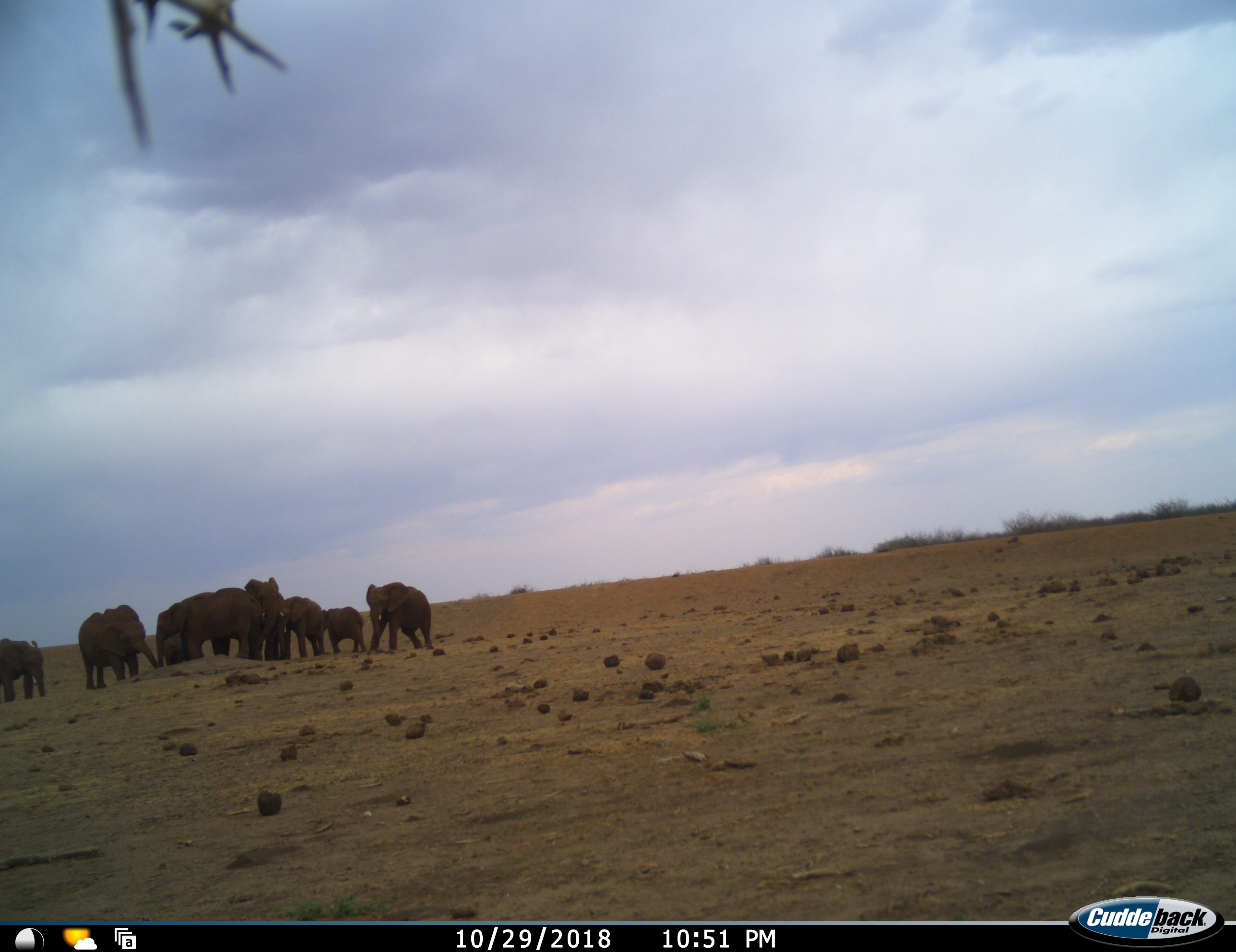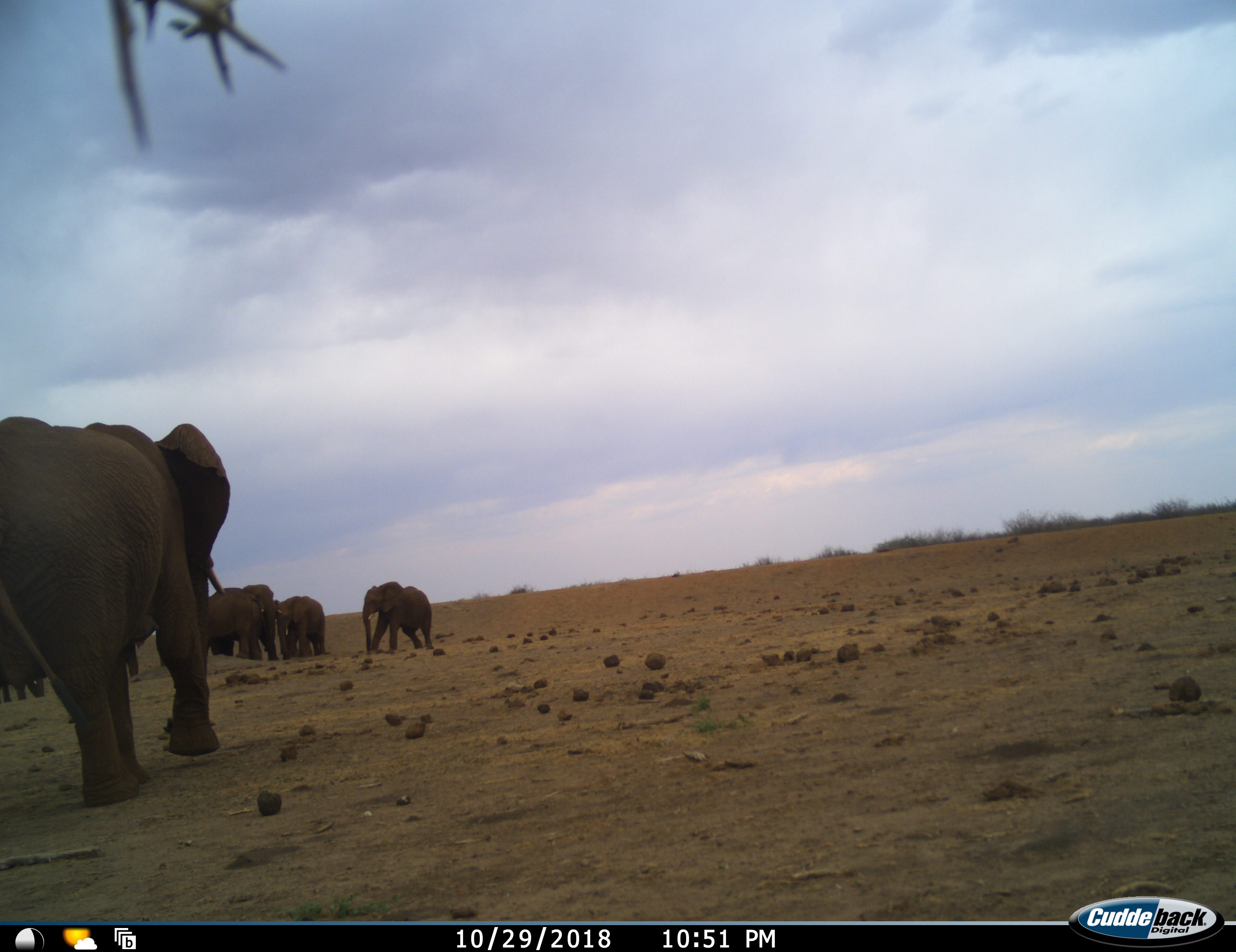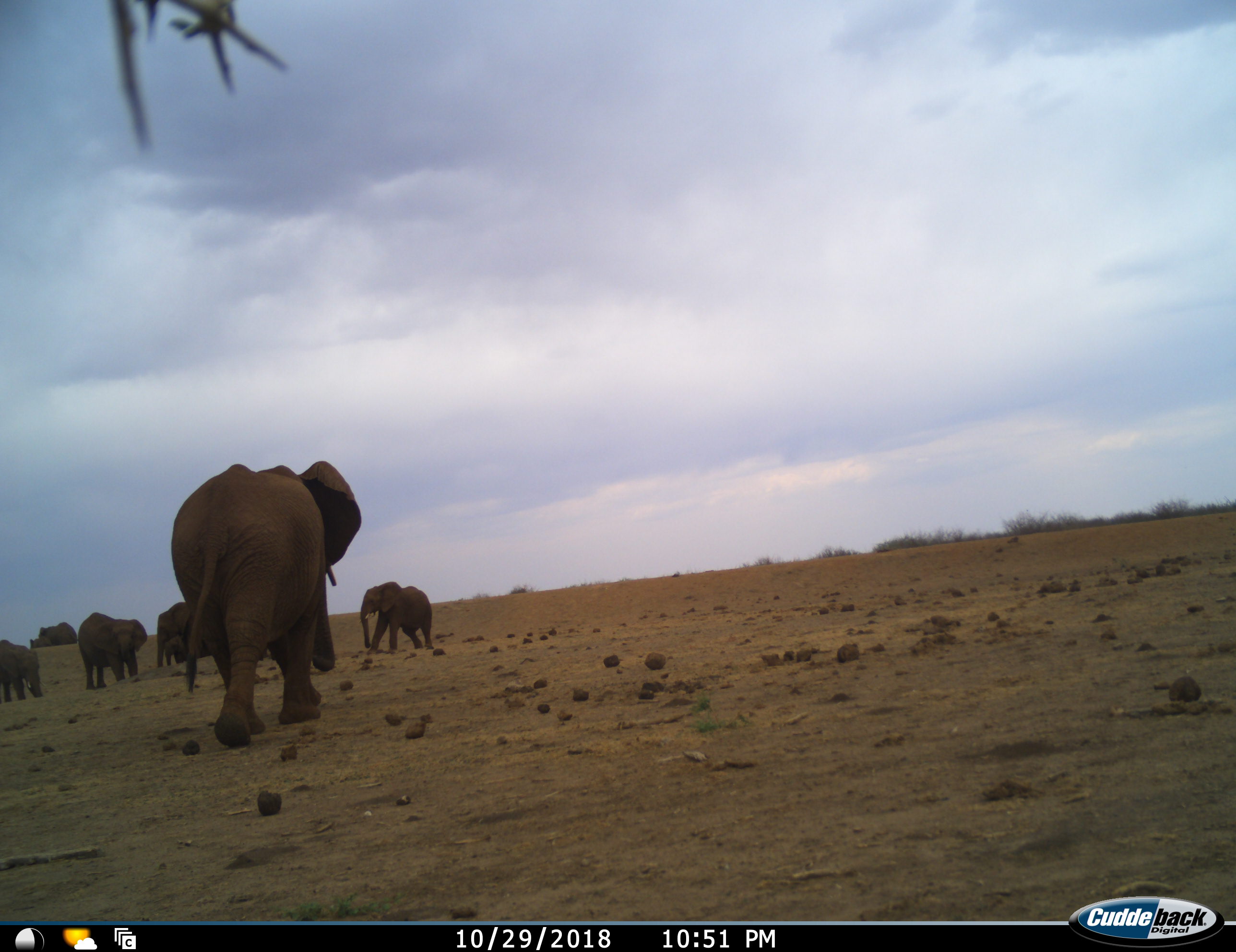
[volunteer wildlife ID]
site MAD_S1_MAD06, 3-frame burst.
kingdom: Animalia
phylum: Chordata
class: Mammalia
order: Proboscidea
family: Elephantidae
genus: Loxodonta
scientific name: Loxodonta africana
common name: african bush elephant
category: elephant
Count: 10.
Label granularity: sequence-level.